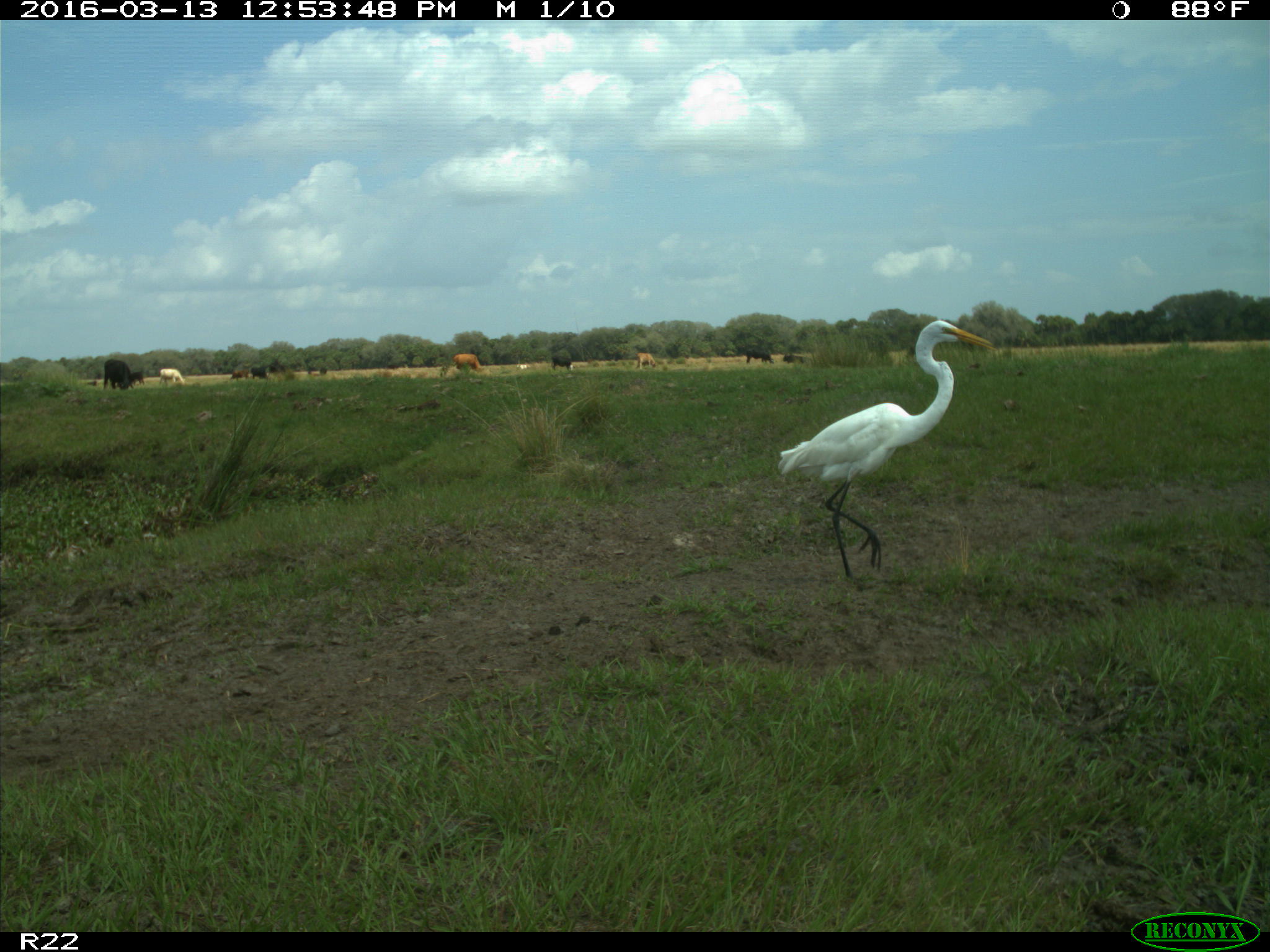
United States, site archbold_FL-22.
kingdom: Animalia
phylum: Chordata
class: Mammalia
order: Artiodactyla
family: Bovidae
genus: Bos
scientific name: Bos taurus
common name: domestic cow